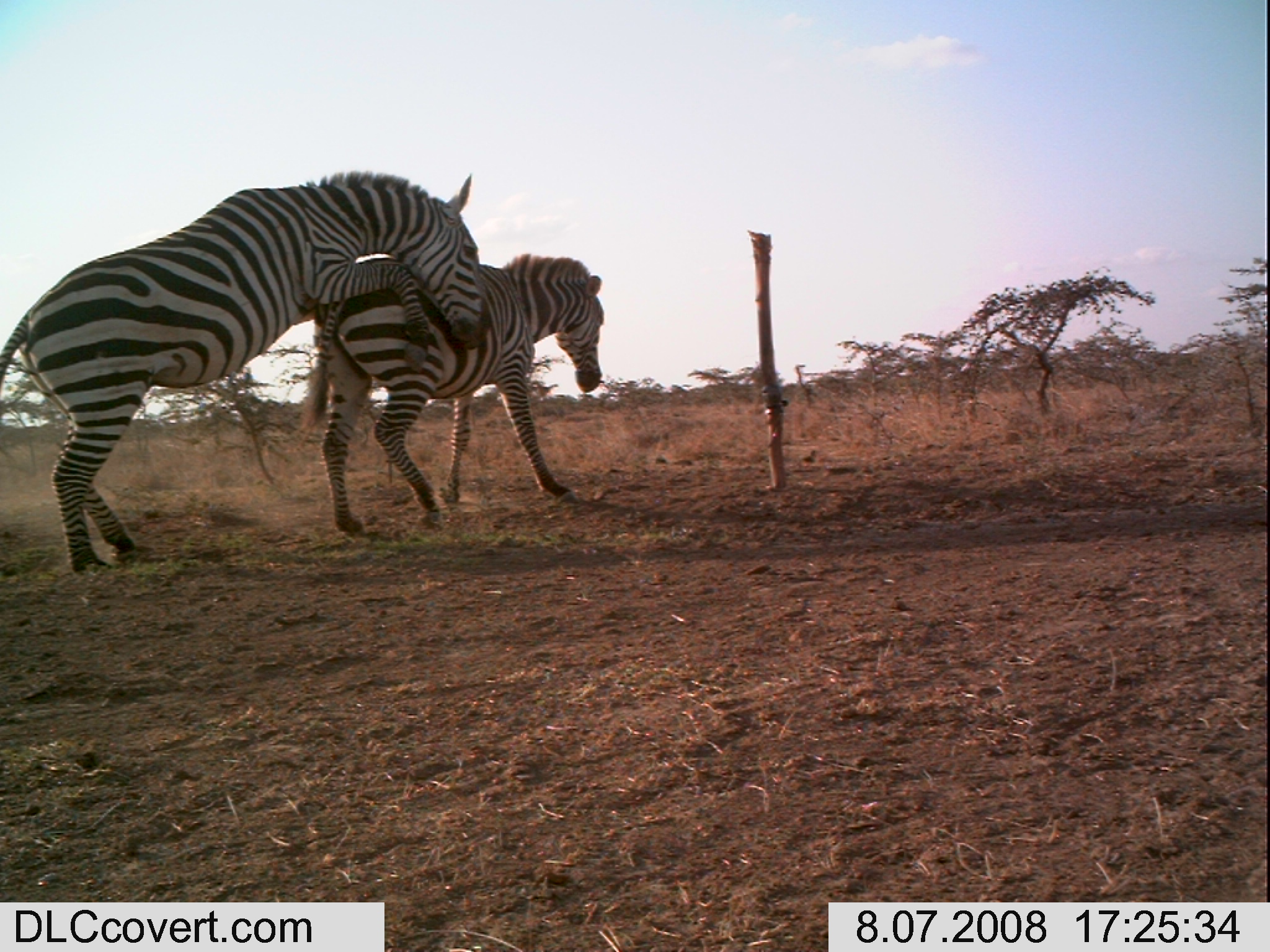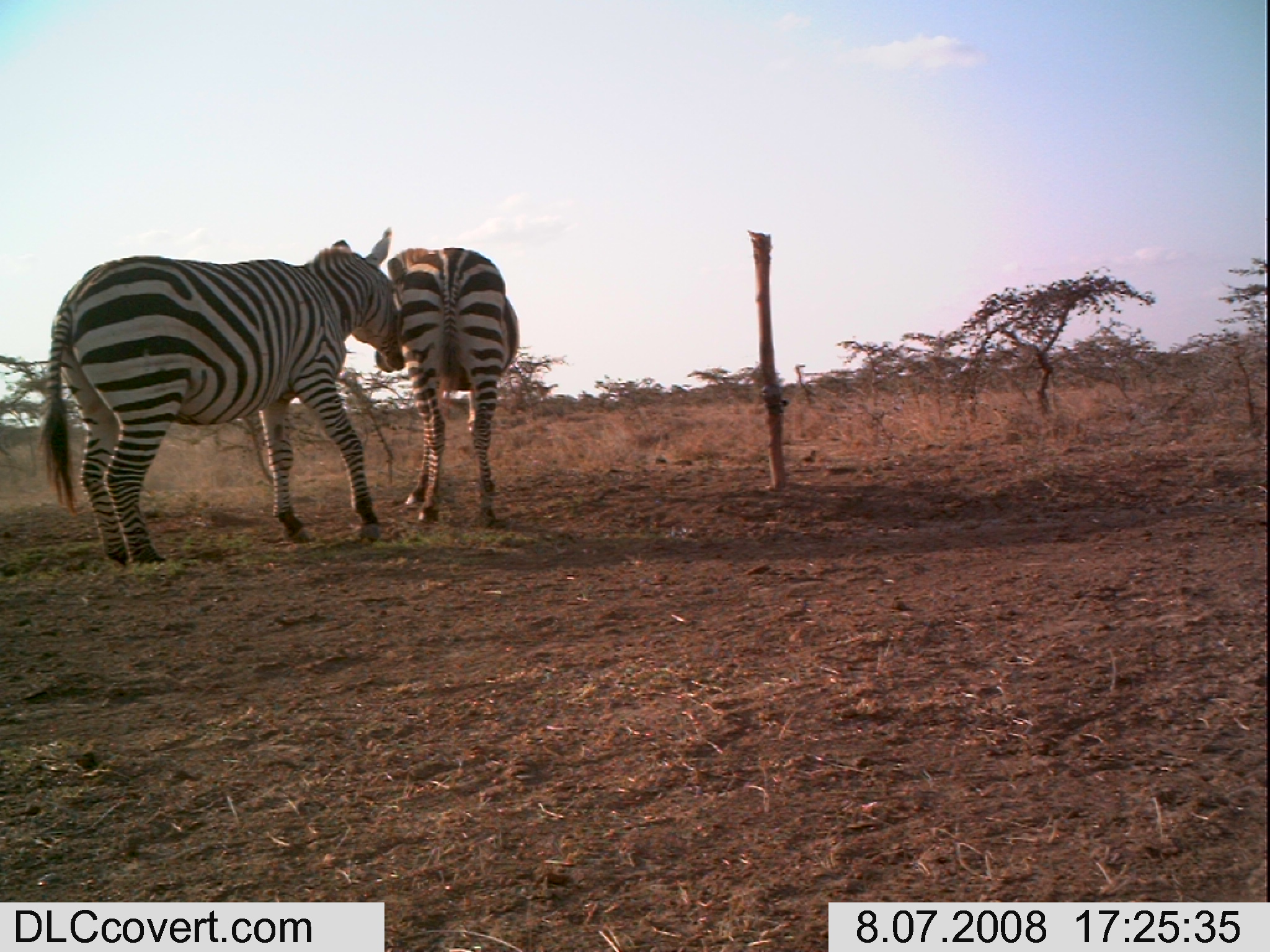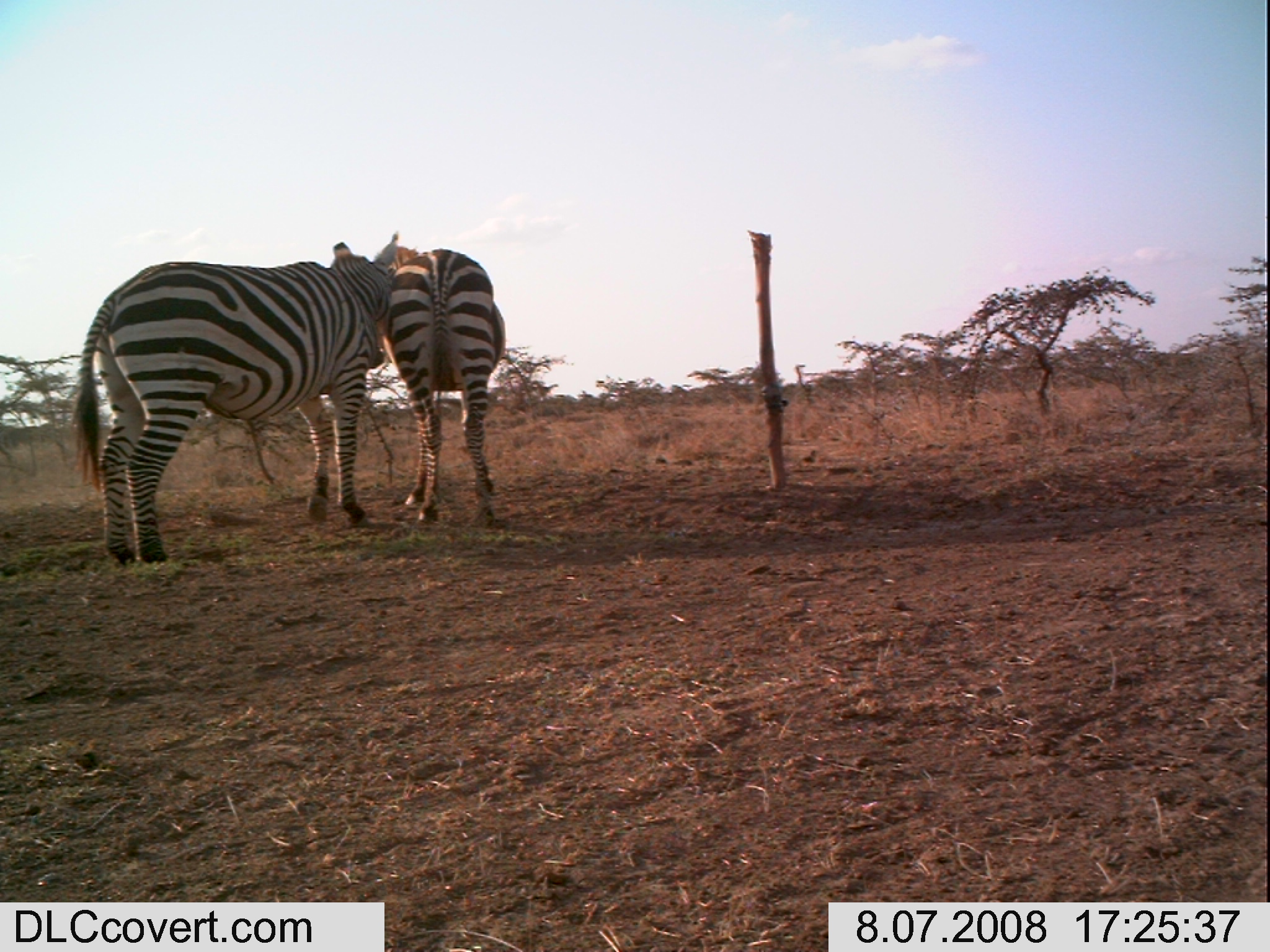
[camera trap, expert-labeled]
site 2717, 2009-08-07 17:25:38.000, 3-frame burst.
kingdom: Animalia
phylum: Chordata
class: Mammalia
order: Perissodactyla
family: Equidae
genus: Equus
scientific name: Equus quagga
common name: plains zebra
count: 2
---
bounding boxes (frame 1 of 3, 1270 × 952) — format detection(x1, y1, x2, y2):
equus quagga: detection(0, 169, 489, 568); detection(297, 251, 603, 536)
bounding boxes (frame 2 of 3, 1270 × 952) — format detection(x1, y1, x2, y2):
equus quagga: detection(42, 224, 408, 563); detection(371, 242, 518, 527)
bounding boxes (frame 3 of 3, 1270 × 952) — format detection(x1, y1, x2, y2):
equus quagga: detection(71, 230, 403, 563); detection(379, 244, 506, 525)